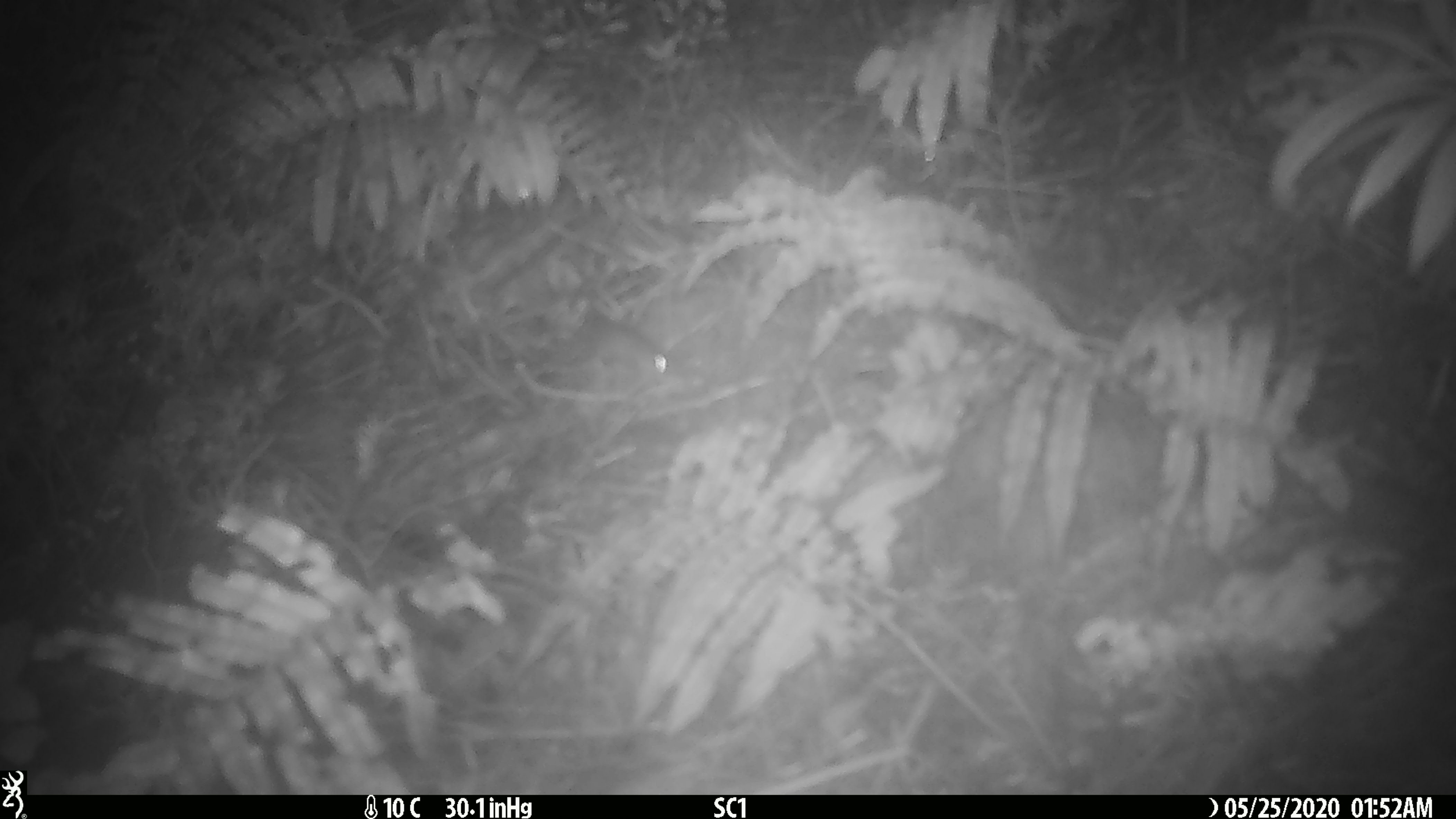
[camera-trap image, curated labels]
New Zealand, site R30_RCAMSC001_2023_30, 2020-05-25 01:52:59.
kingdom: Animalia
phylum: Chordata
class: Mammalia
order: Rodentia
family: Muridae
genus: Mus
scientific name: Mus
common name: mouse